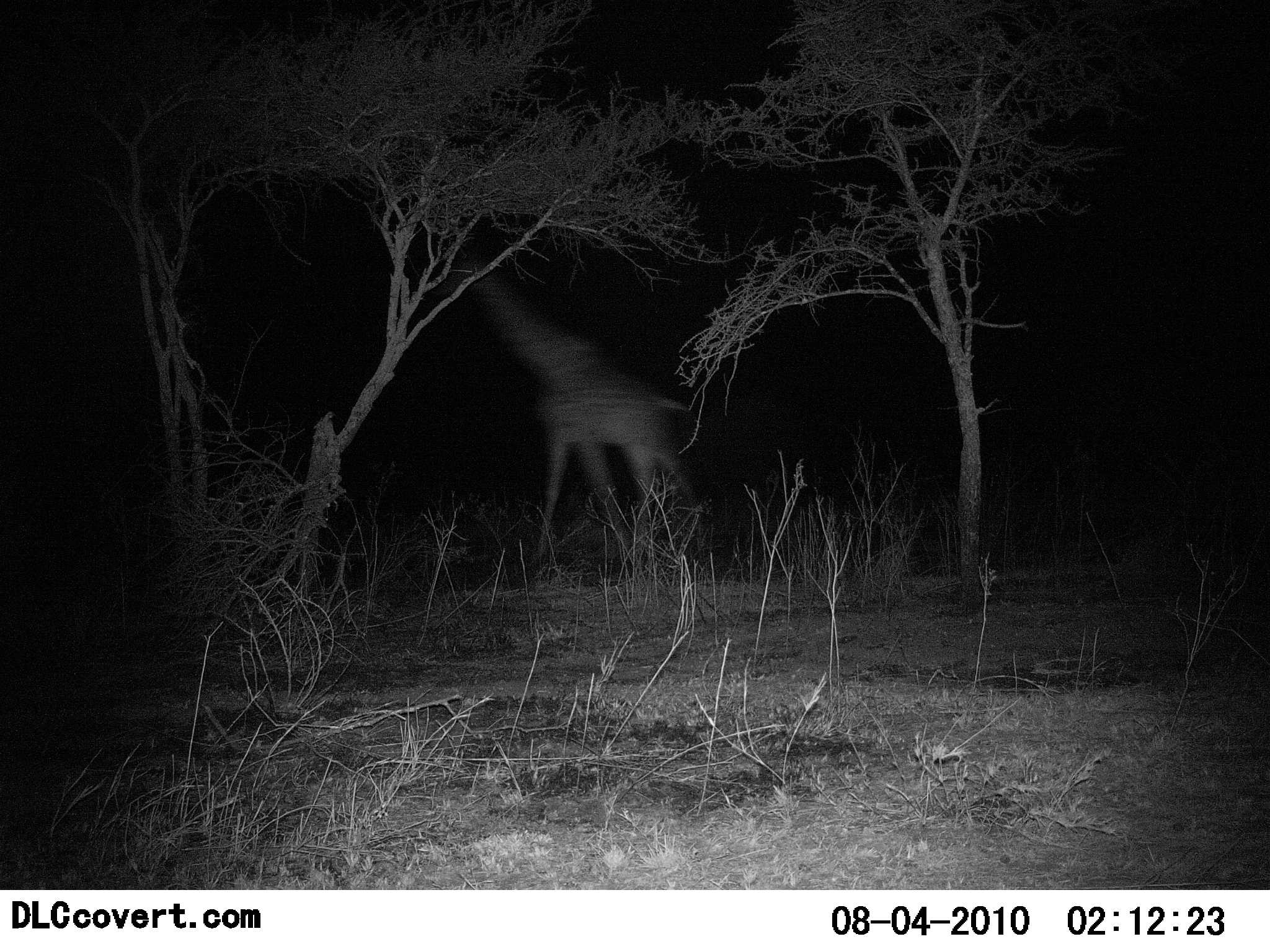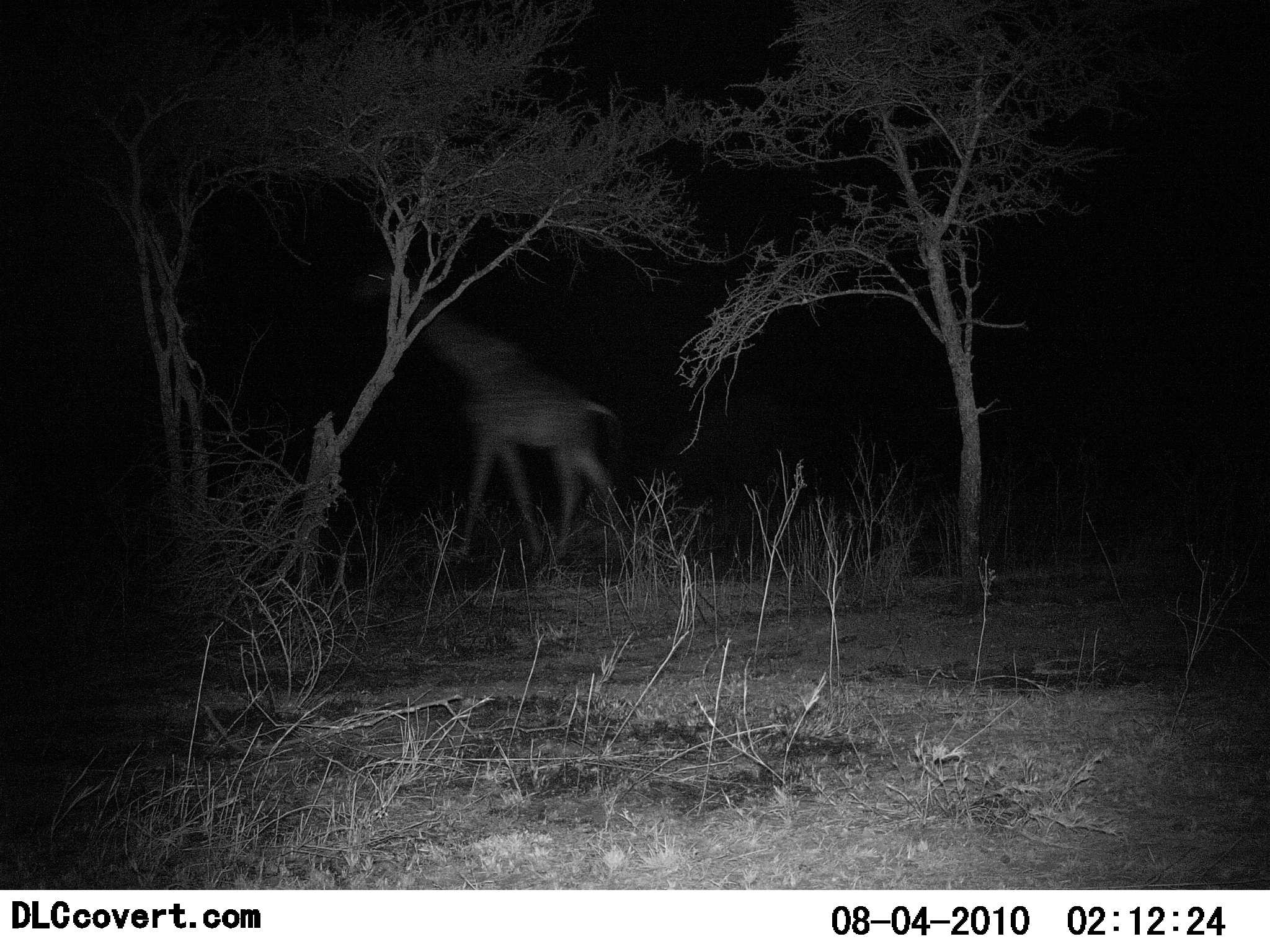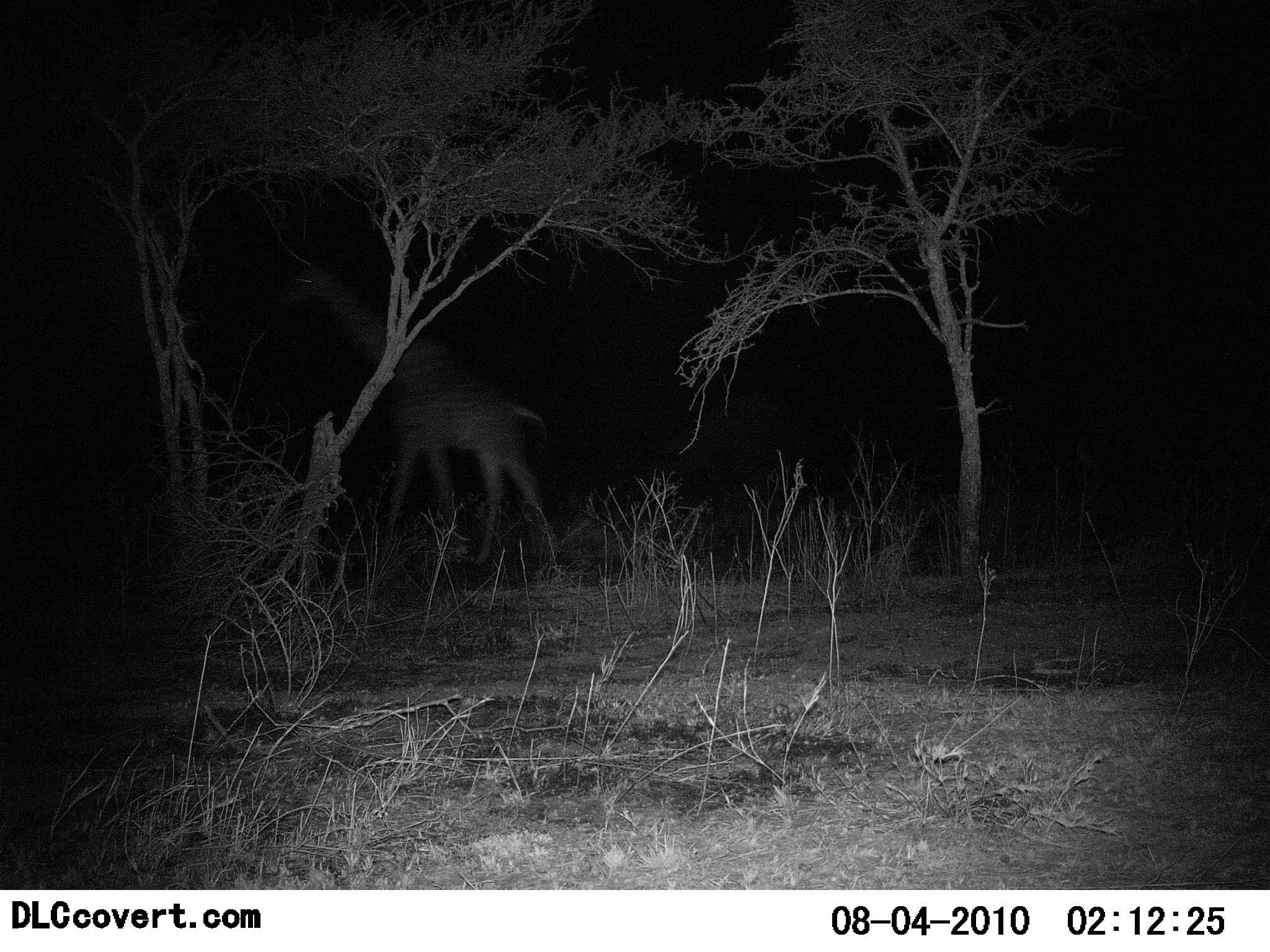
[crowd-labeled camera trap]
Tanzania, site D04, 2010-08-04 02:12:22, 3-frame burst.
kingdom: Animalia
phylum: Chordata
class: Mammalia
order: Artiodactyla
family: Giraffidae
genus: Giraffa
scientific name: Giraffa camelopardalis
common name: giraffe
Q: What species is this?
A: Giraffe (Giraffa camelopardalis).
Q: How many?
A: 1.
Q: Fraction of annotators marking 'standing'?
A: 0%.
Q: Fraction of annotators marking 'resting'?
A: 0%.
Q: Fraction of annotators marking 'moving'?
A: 100%.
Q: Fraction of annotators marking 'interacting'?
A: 0%.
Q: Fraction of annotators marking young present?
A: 0%.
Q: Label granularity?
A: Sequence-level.